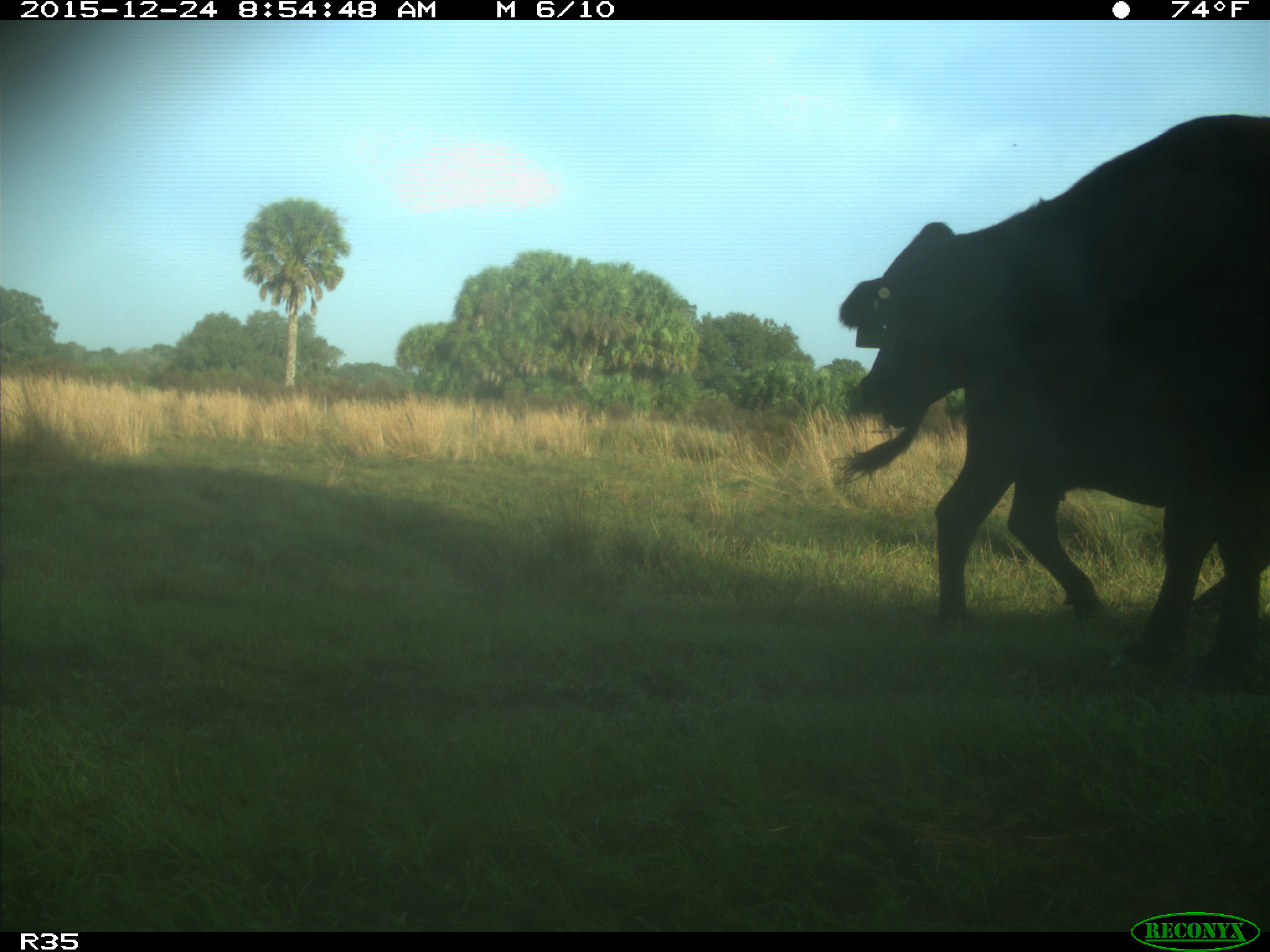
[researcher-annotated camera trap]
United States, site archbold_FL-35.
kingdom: Animalia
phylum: Chordata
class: Mammalia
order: Artiodactyla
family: Bovidae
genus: Bos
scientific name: Bos taurus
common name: domestic cow